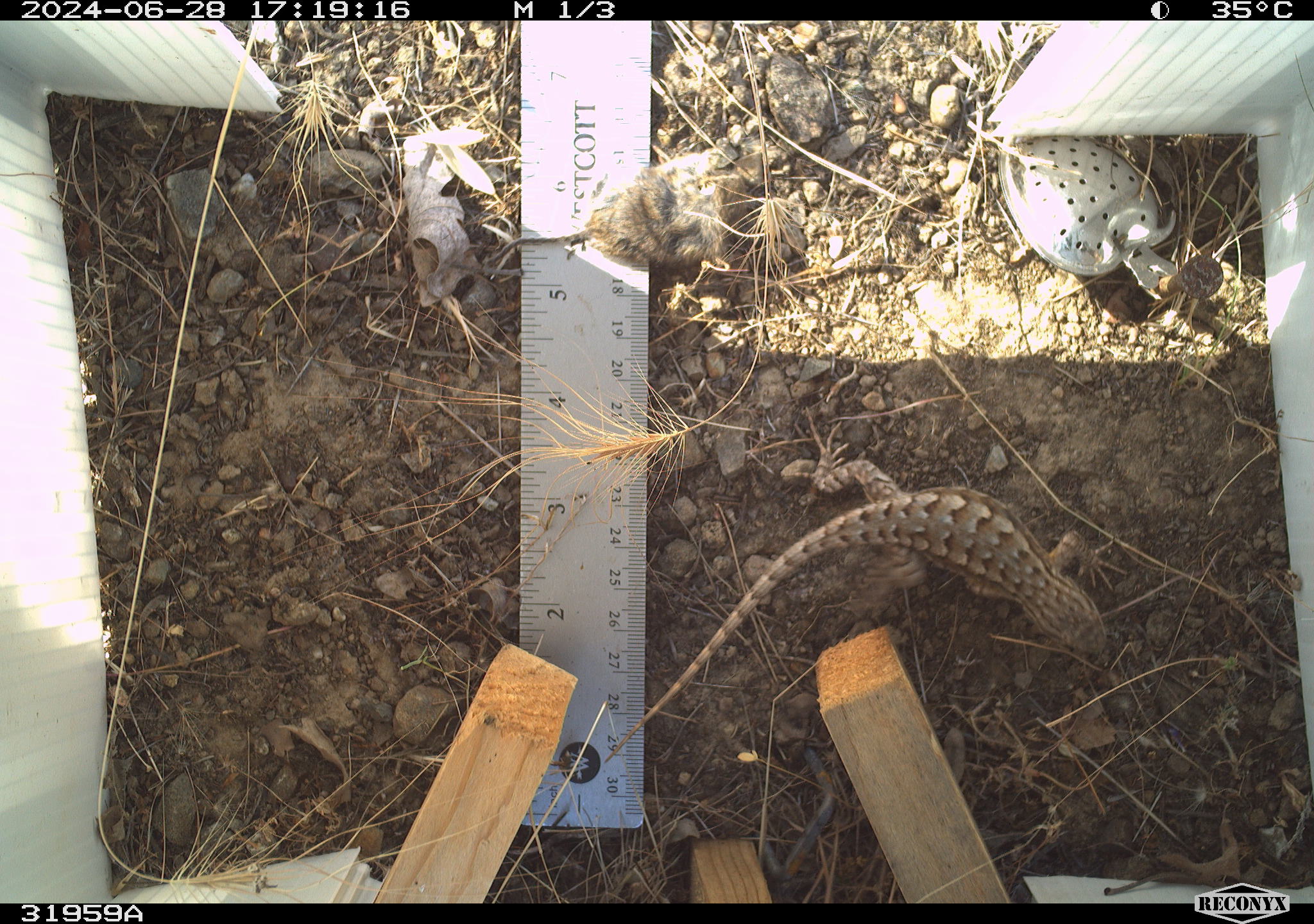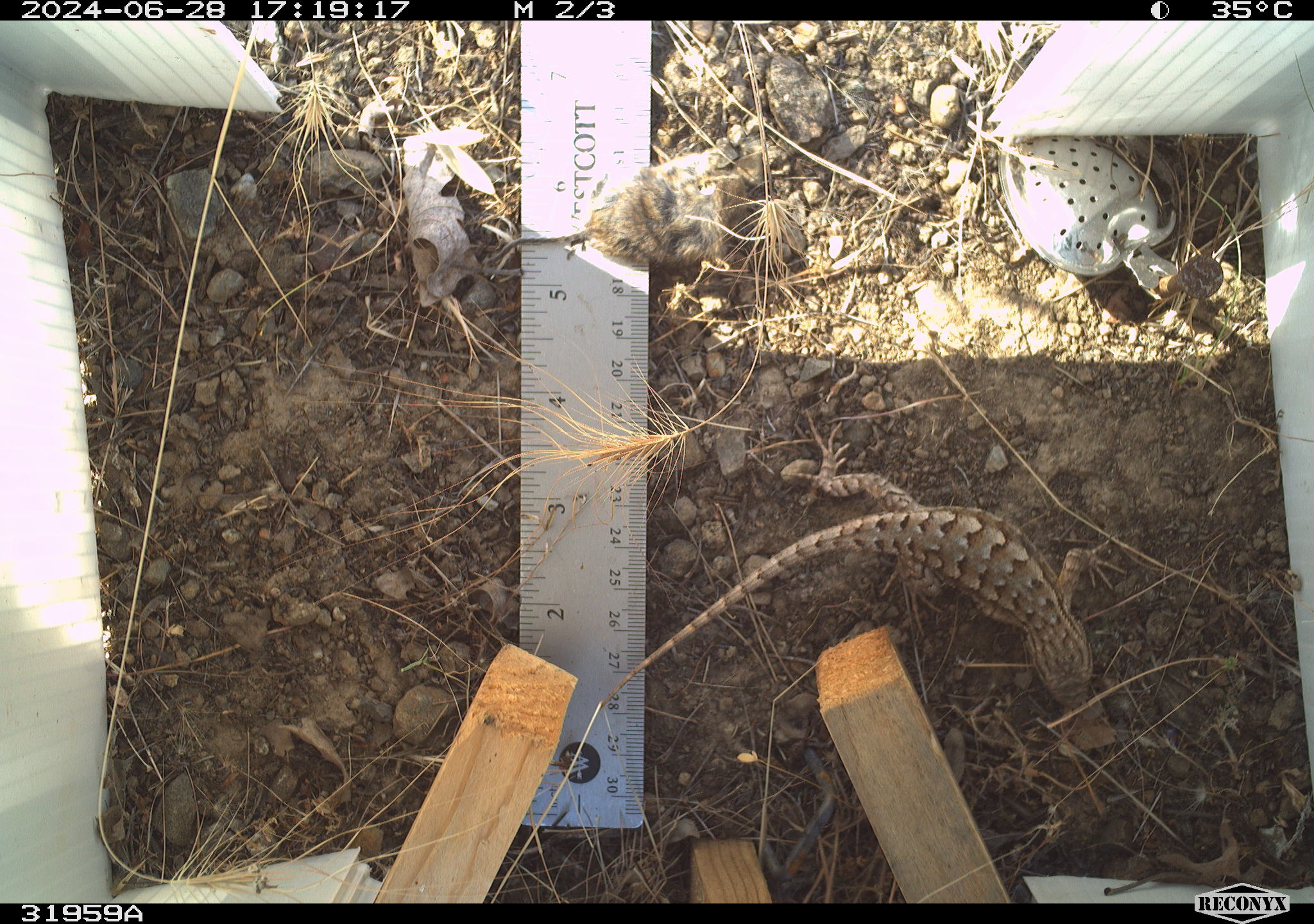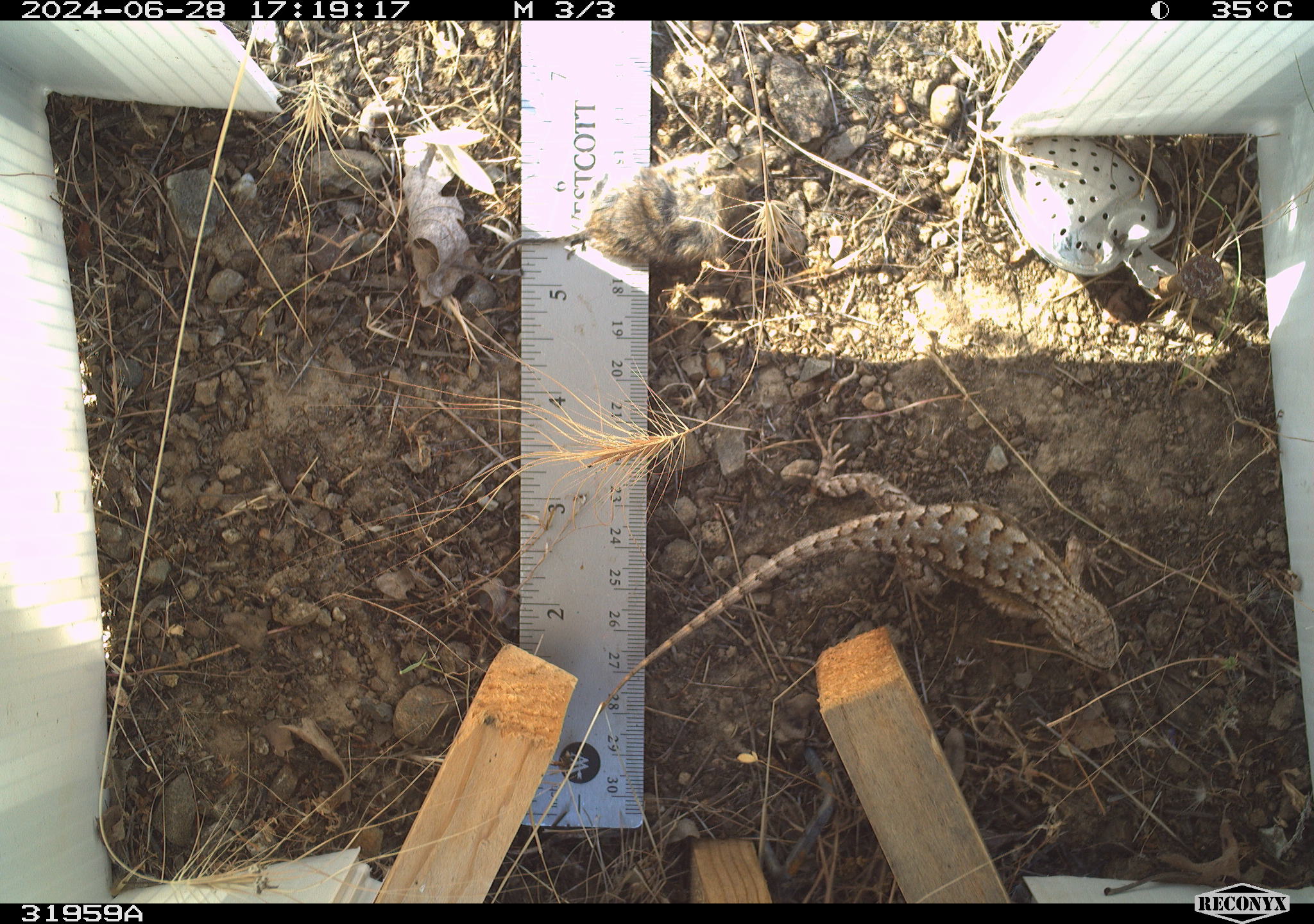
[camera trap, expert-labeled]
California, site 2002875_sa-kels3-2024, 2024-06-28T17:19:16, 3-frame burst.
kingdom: Animalia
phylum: Chordata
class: Reptilia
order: Squamata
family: Phrynosomatidae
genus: Sceloporus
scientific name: Sceloporus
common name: spiny lizards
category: sceloporus species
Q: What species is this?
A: Sceloporus species (spiny lizards) (Sceloporus).